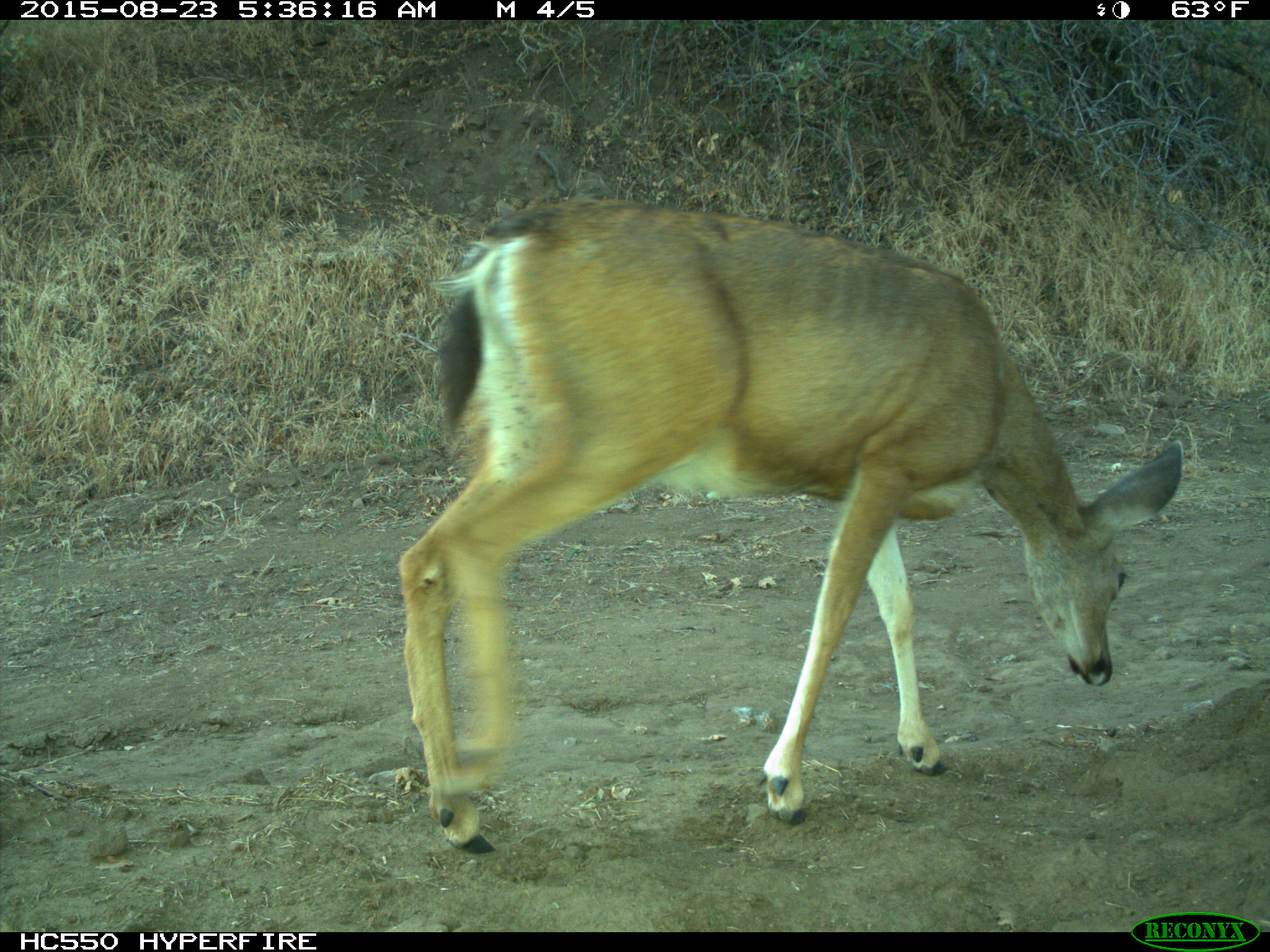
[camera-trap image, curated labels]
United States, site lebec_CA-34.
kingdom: Animalia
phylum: Chordata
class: Mammalia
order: Artiodactyla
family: Cervidae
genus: Odocoileus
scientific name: Odocoileus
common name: deer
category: unidentified deer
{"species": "unidentified deer (deer) (Odocoileus)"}